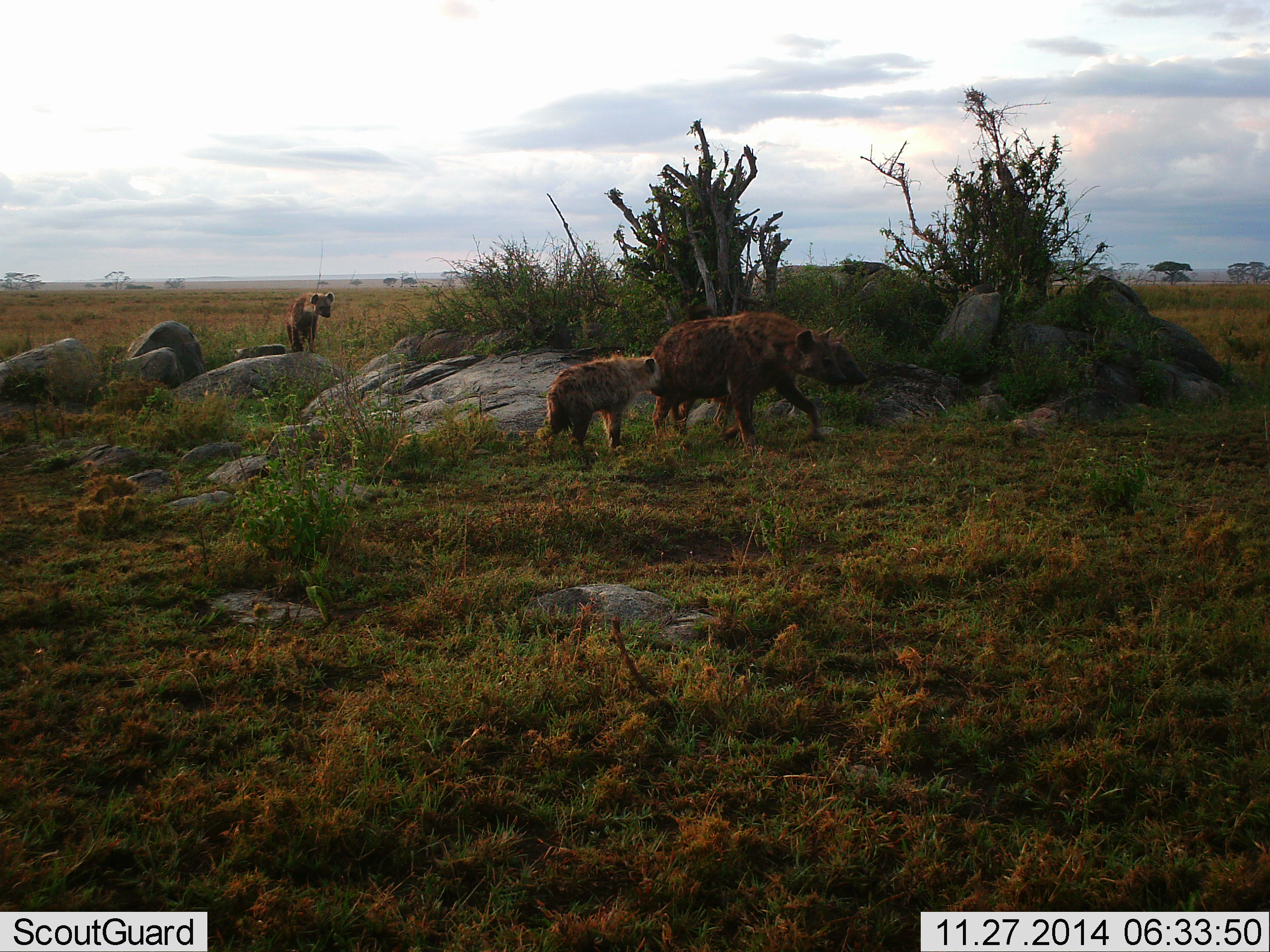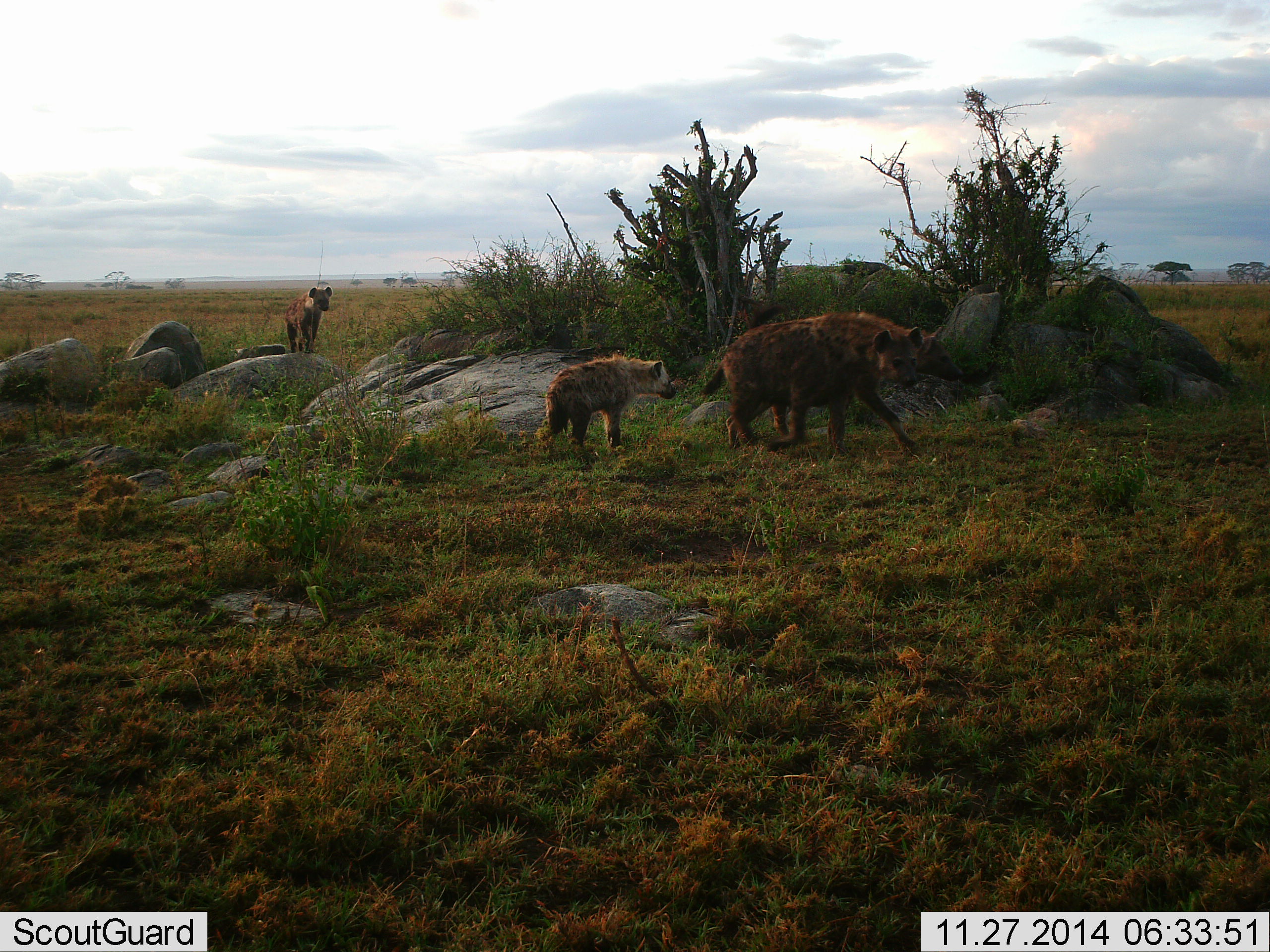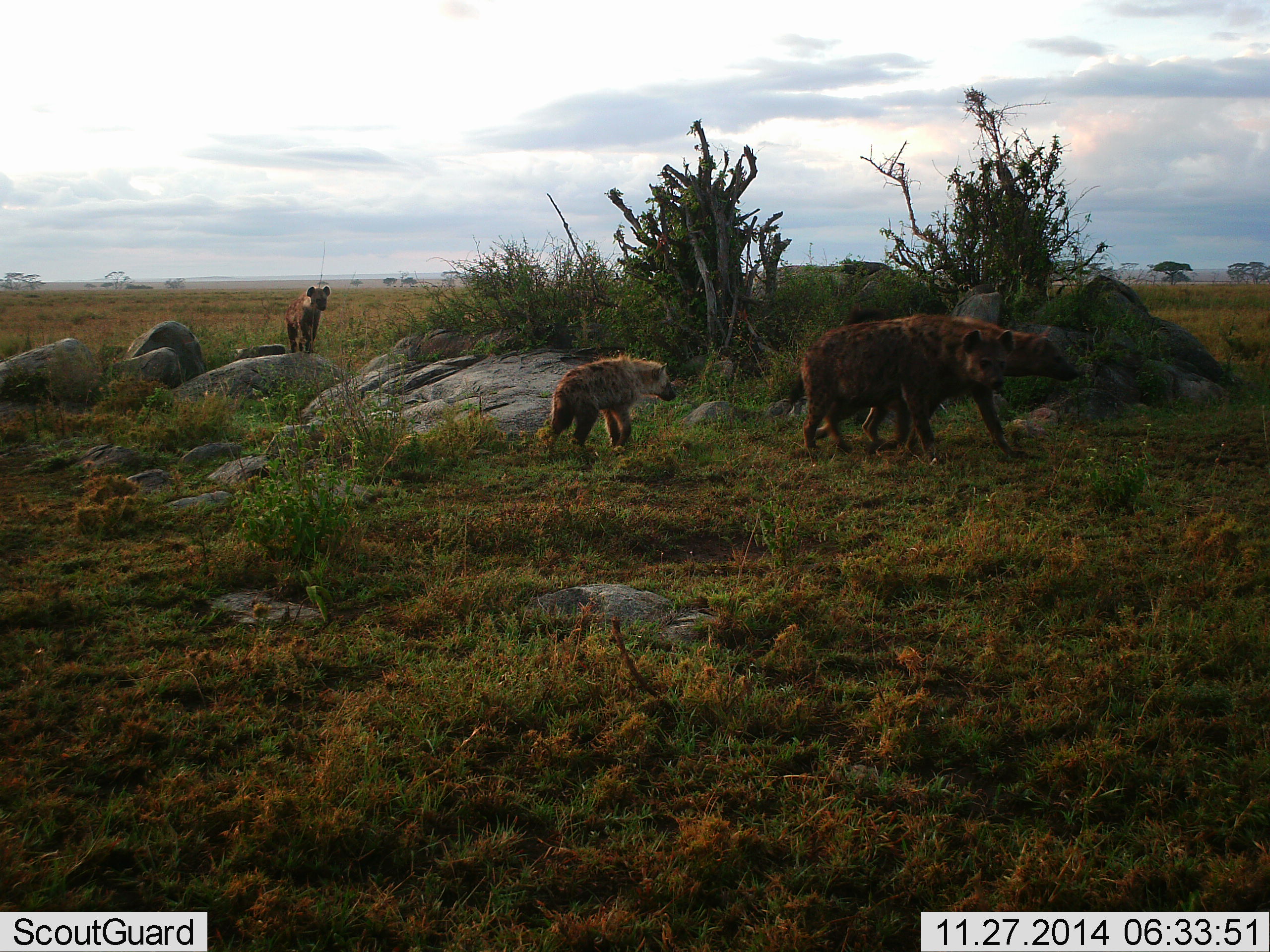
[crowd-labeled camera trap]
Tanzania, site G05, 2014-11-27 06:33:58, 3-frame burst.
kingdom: Animalia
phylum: Chordata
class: Mammalia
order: Carnivora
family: Hyaenidae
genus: Crocuta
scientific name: Crocuta crocuta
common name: spotted hyena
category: hyenaspotted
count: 3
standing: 80%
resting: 0%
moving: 90%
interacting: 0%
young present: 60%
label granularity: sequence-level